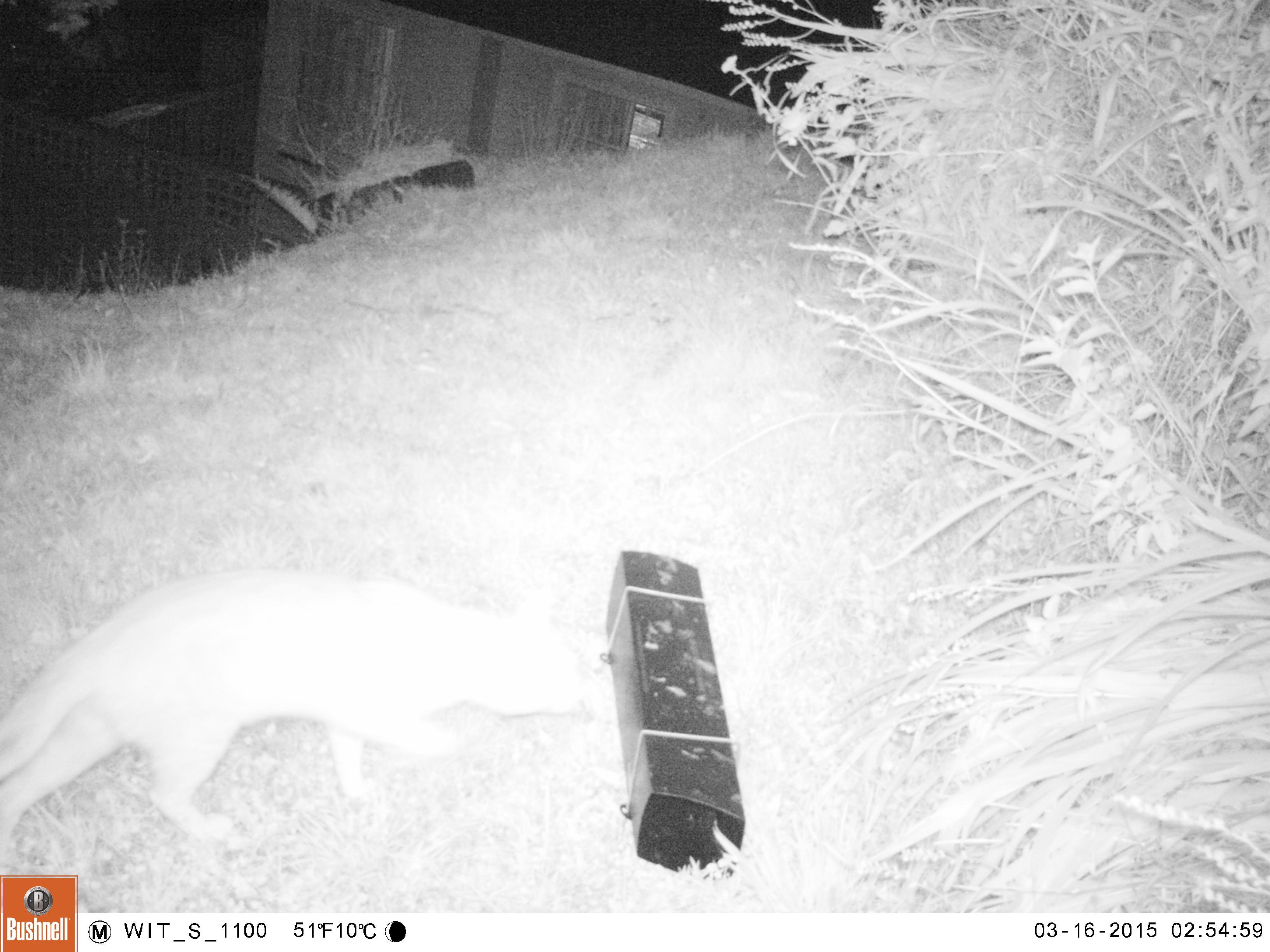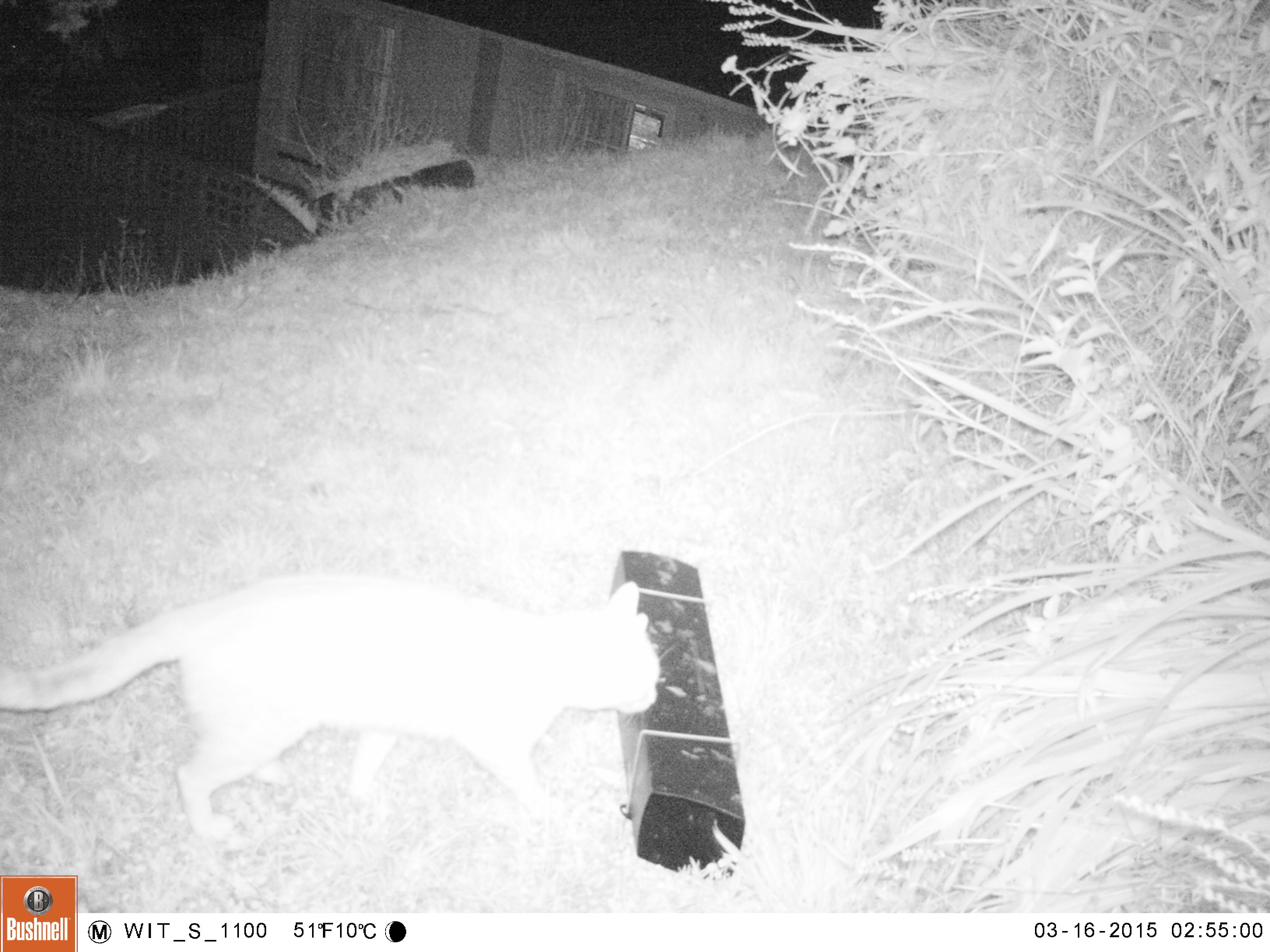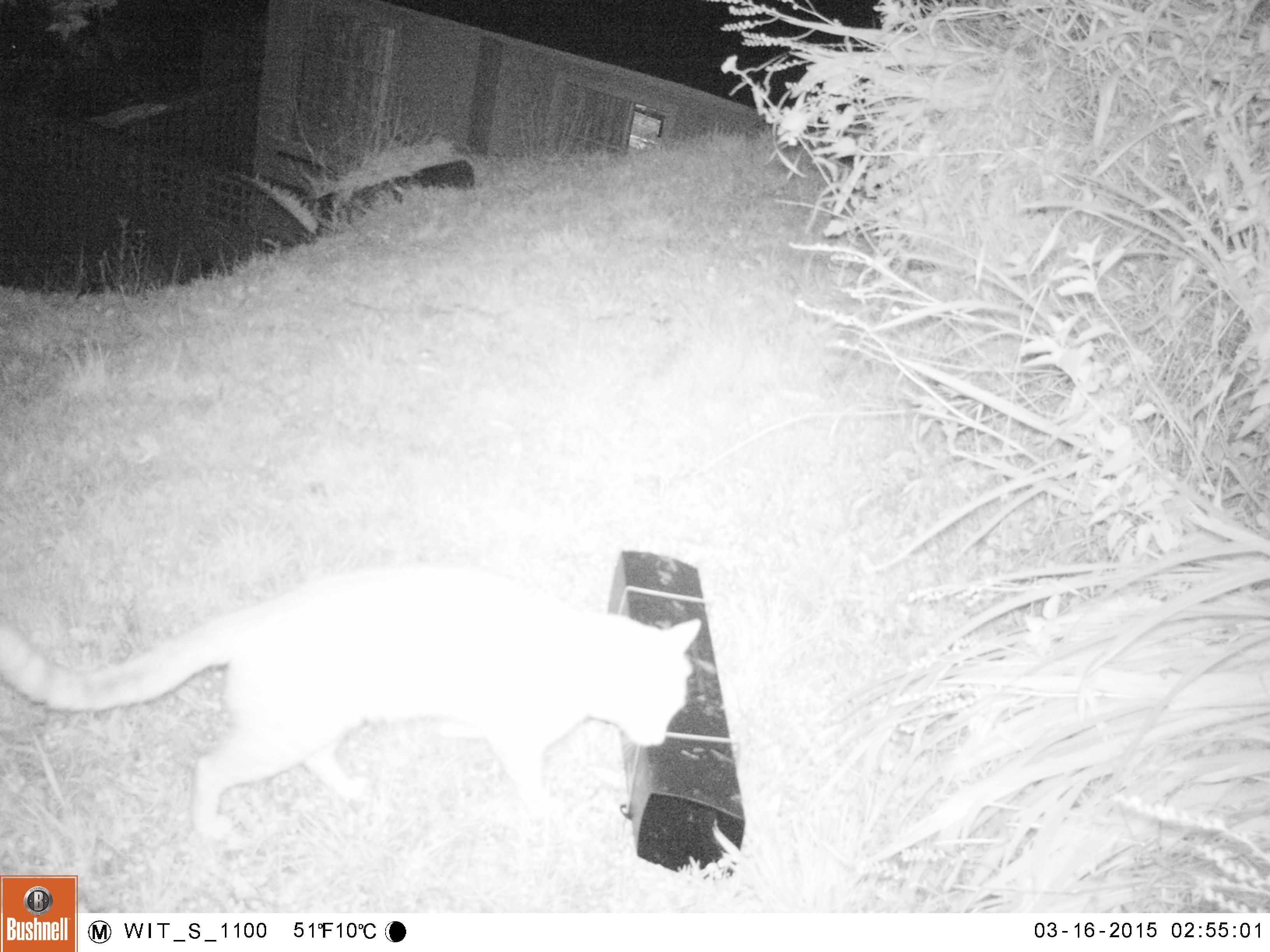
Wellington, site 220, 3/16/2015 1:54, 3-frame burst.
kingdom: Animalia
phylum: Chordata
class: Mammalia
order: Carnivora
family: Felidae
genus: Felis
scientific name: Felis catus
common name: cat